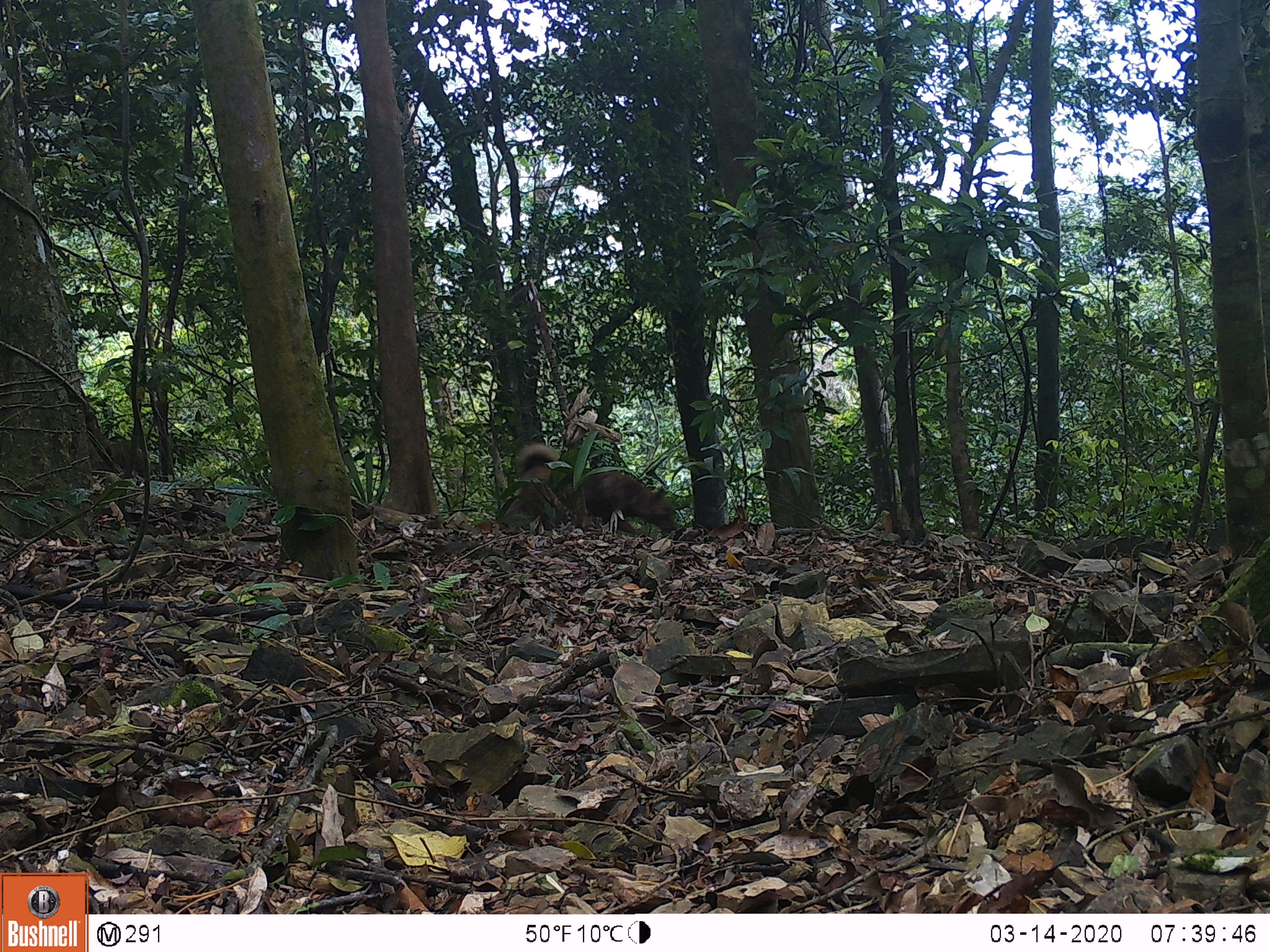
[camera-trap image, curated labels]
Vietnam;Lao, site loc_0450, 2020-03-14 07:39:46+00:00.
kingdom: Animalia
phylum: Chordata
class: Mammalia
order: Carnivora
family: Canidae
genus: Canis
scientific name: Canis familiaris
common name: domestic dog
Domestic dog (Canis familiaris). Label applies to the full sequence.